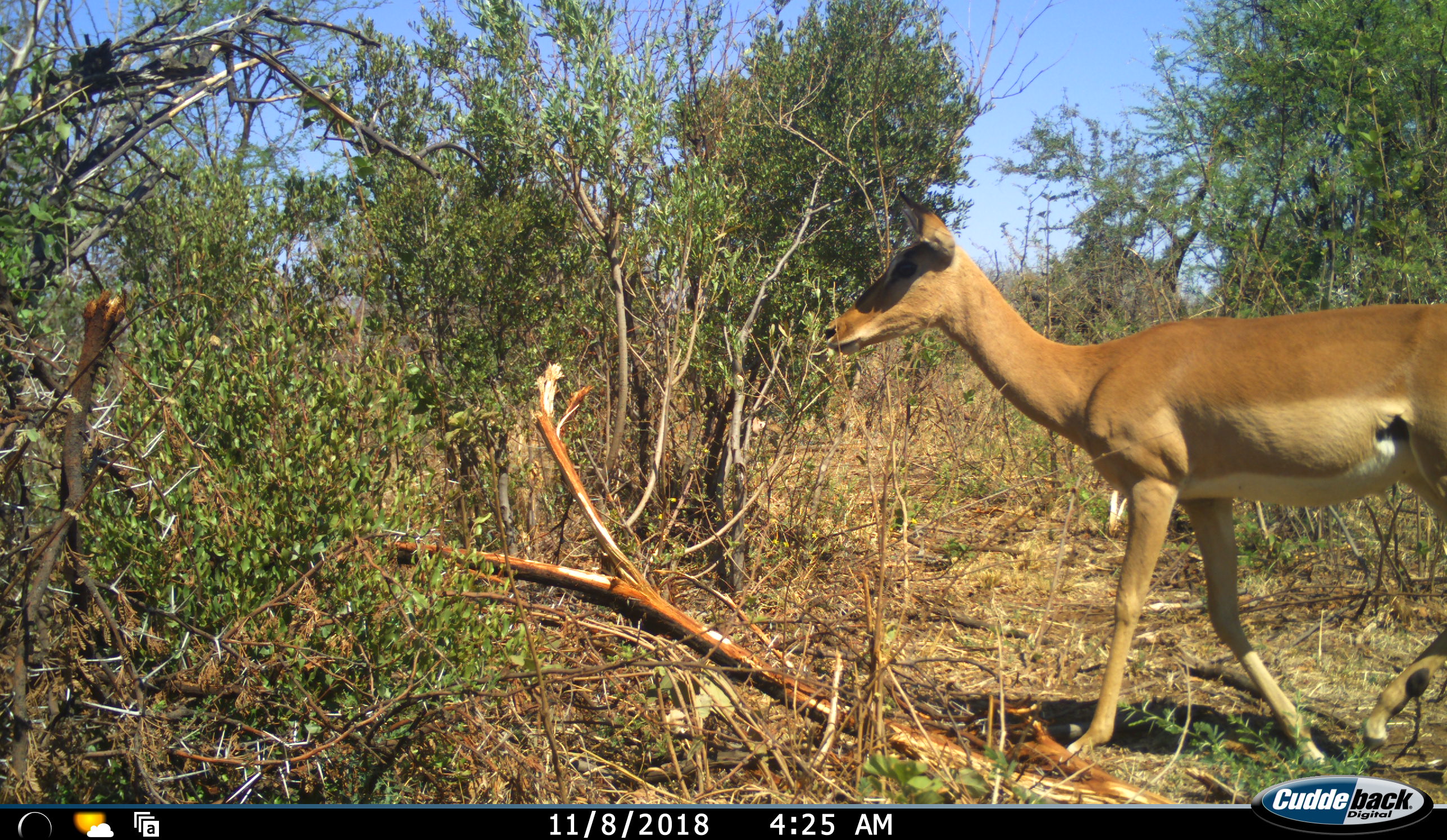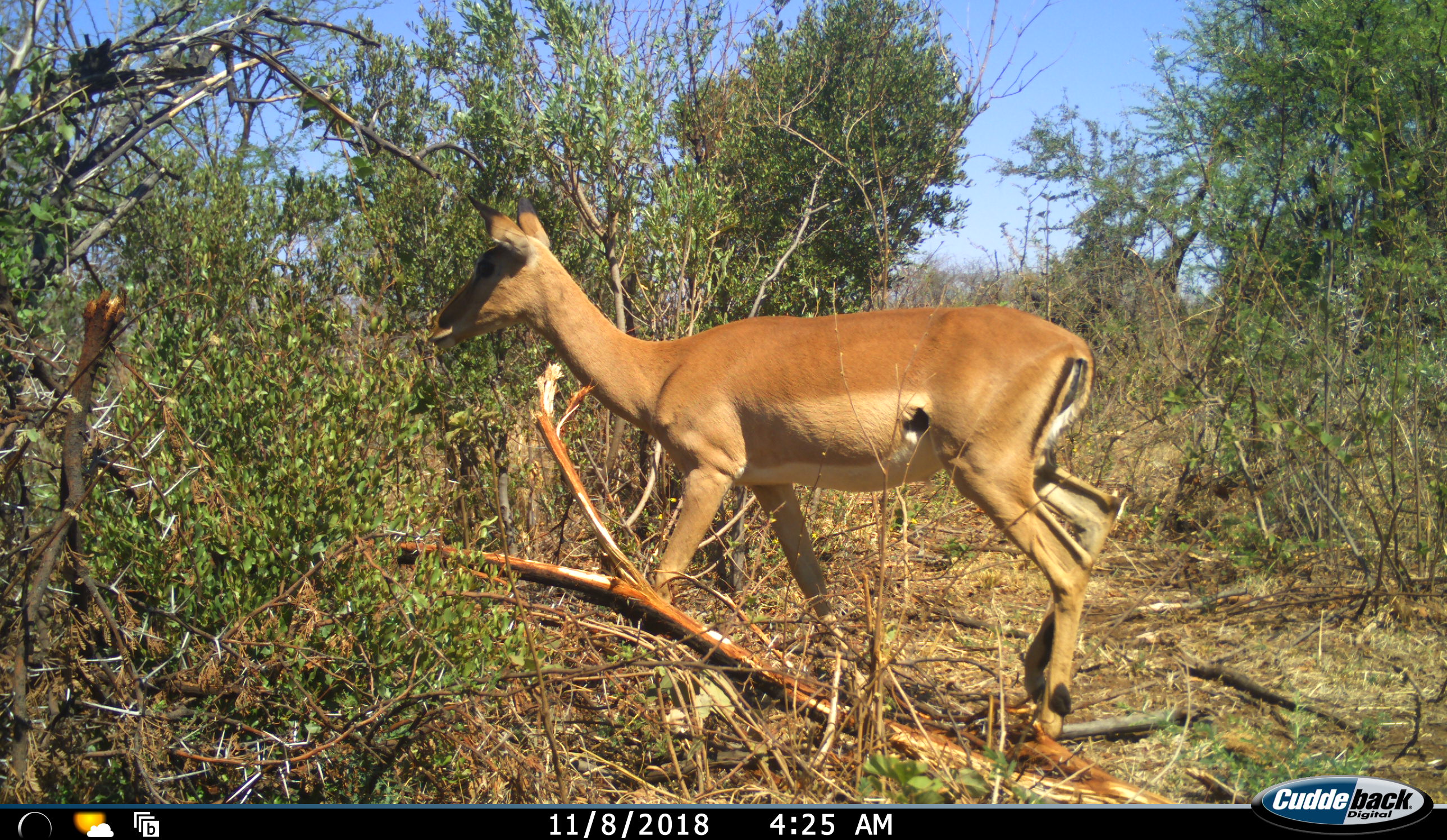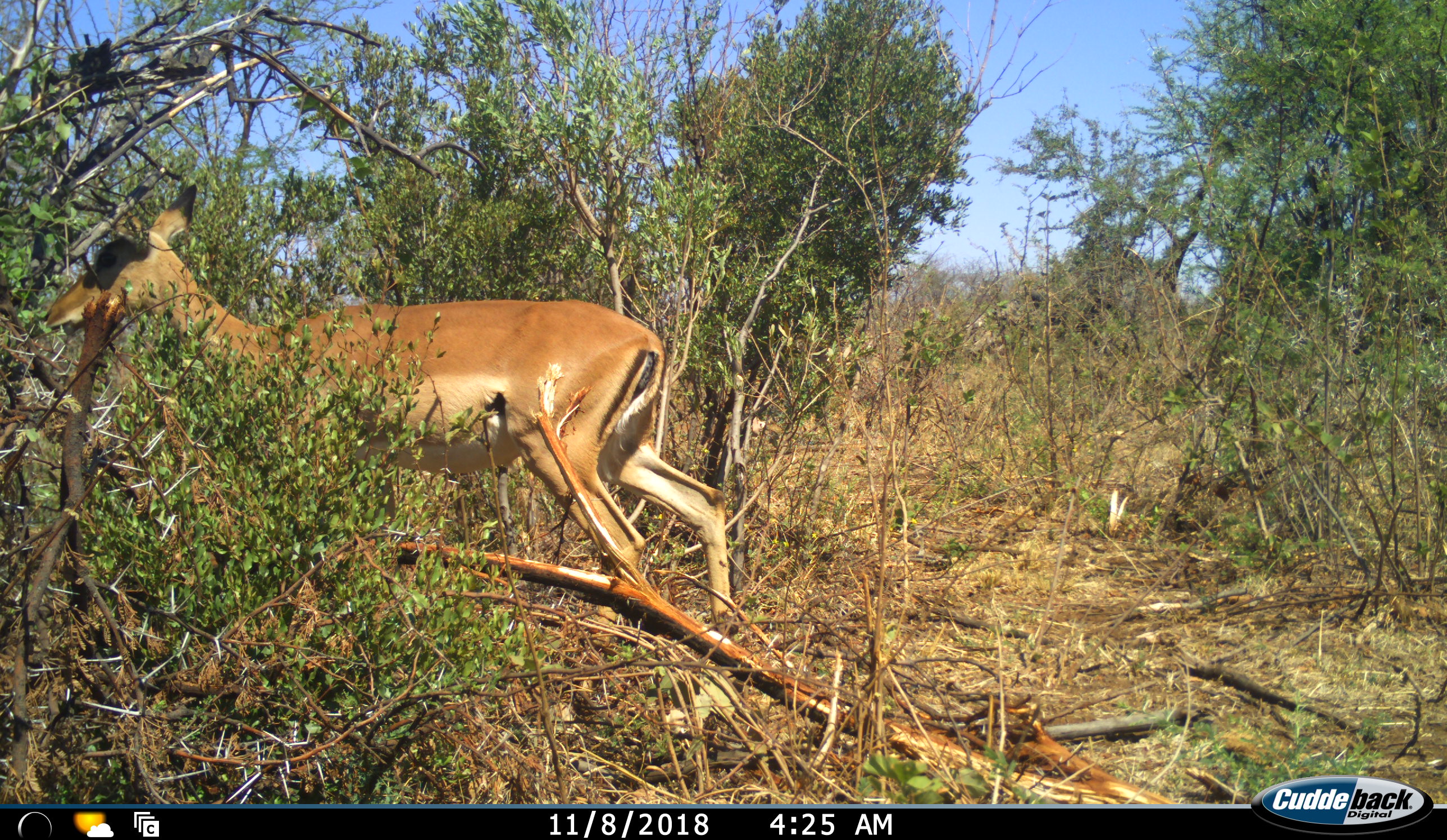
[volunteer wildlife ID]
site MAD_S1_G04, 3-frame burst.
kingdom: Animalia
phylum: Chordata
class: Mammalia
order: Artiodactyla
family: Bovidae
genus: Aepyceros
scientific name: Aepyceros melampus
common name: impala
Impala (Aepyceros melampus), count 1. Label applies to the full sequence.